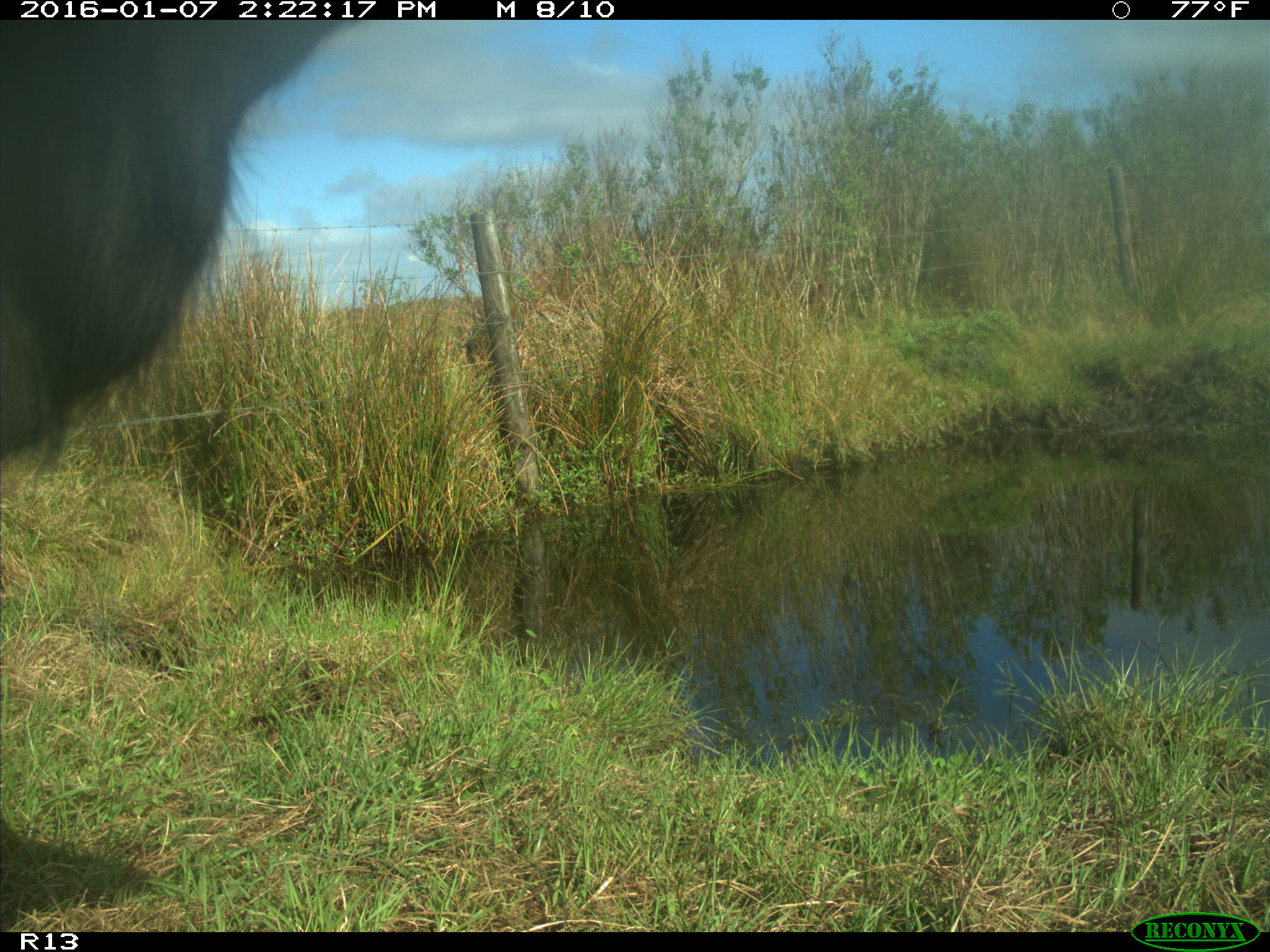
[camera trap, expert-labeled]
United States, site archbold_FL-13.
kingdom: Animalia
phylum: Chordata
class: Mammalia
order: Artiodactyla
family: Bovidae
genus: Bos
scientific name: Bos taurus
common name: domestic cow